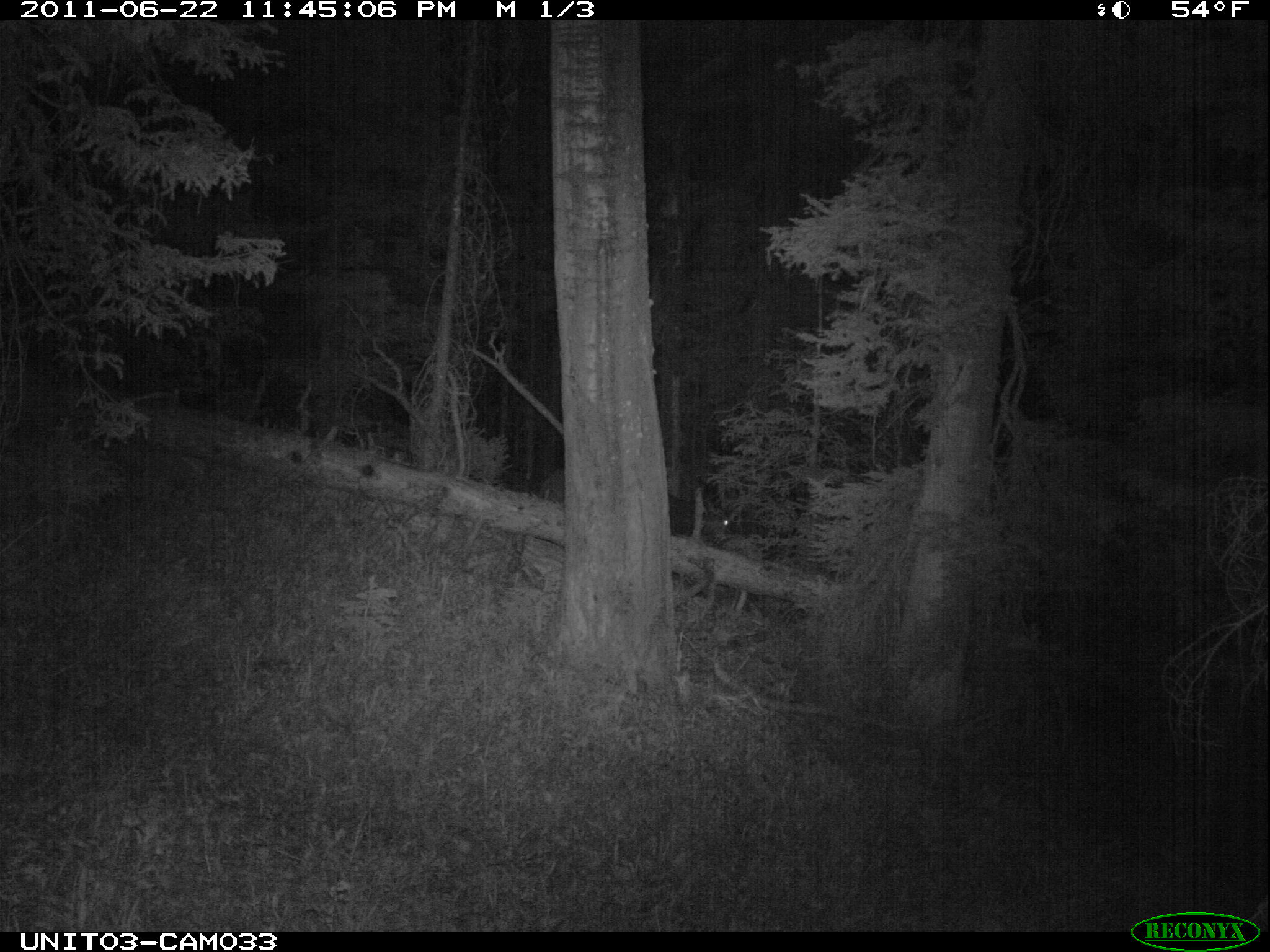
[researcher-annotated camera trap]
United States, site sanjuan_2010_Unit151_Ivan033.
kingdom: Animalia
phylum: Chordata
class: Mammalia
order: Artiodactyla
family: Cervidae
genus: Cervus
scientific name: Cervus elaphus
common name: red deer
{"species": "Cervus elaphus (red deer)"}